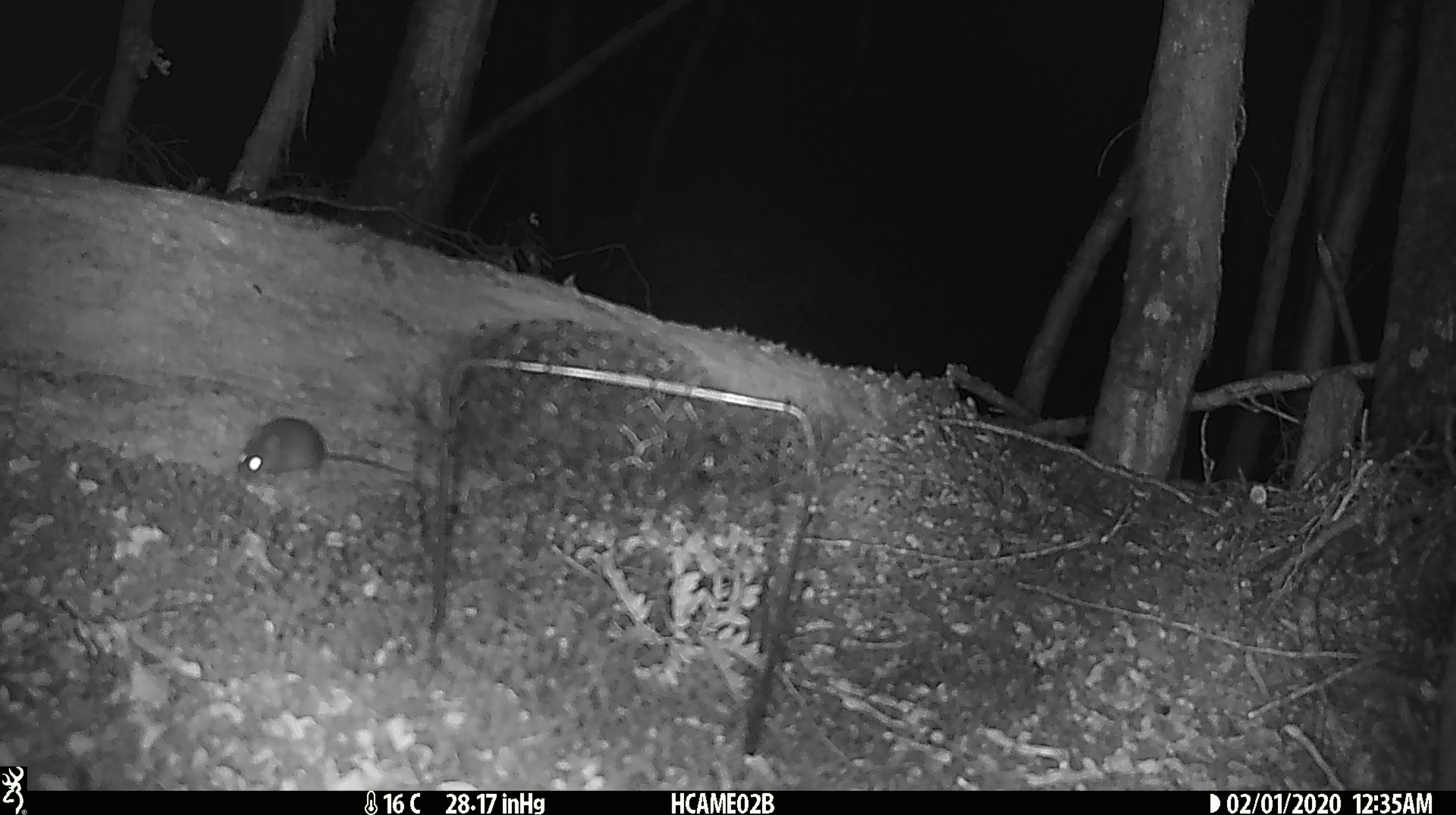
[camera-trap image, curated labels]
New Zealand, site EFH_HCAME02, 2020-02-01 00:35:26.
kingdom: Animalia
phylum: Chordata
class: Mammalia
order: Rodentia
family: Muridae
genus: Mus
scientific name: Mus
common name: mouse